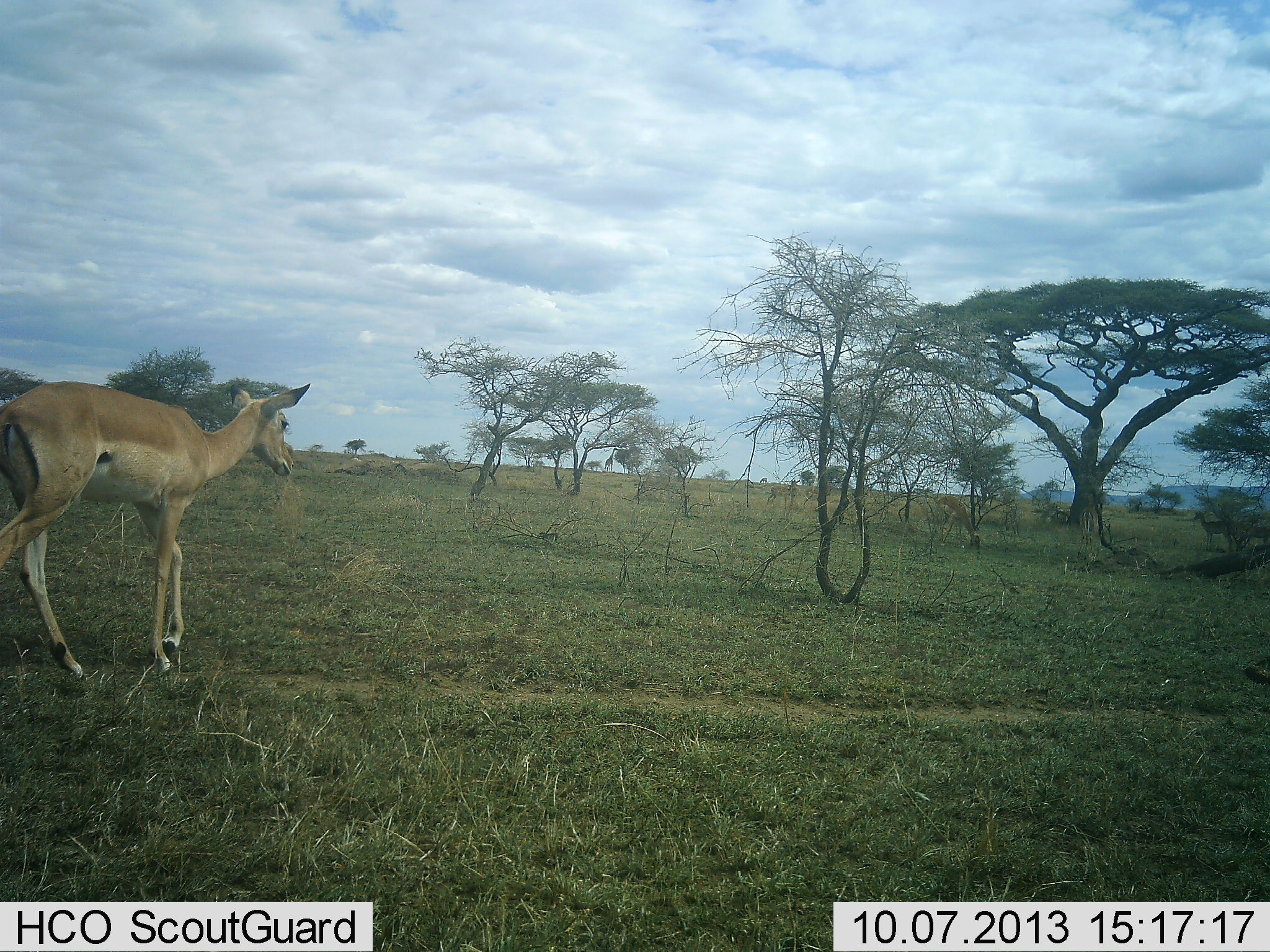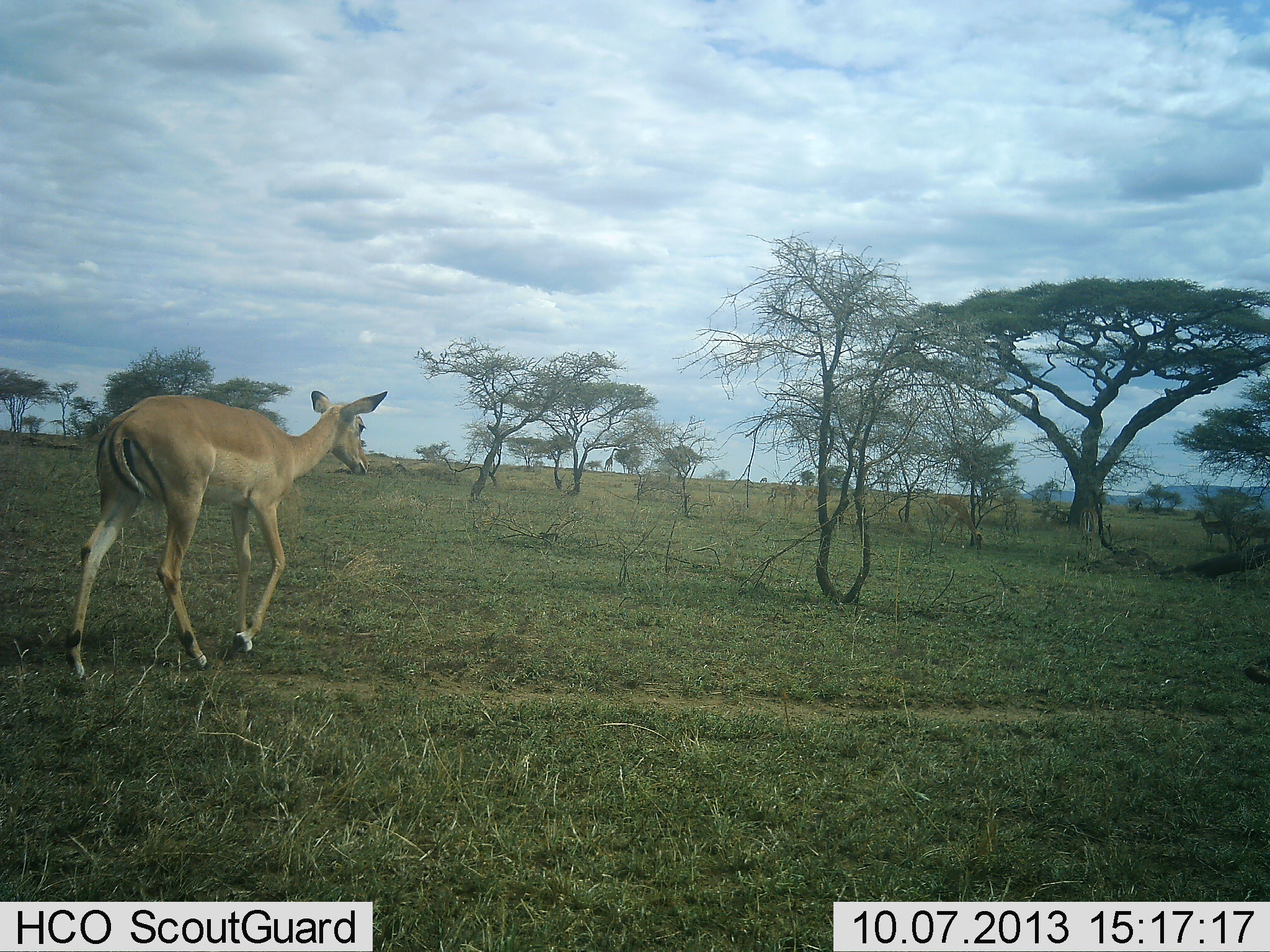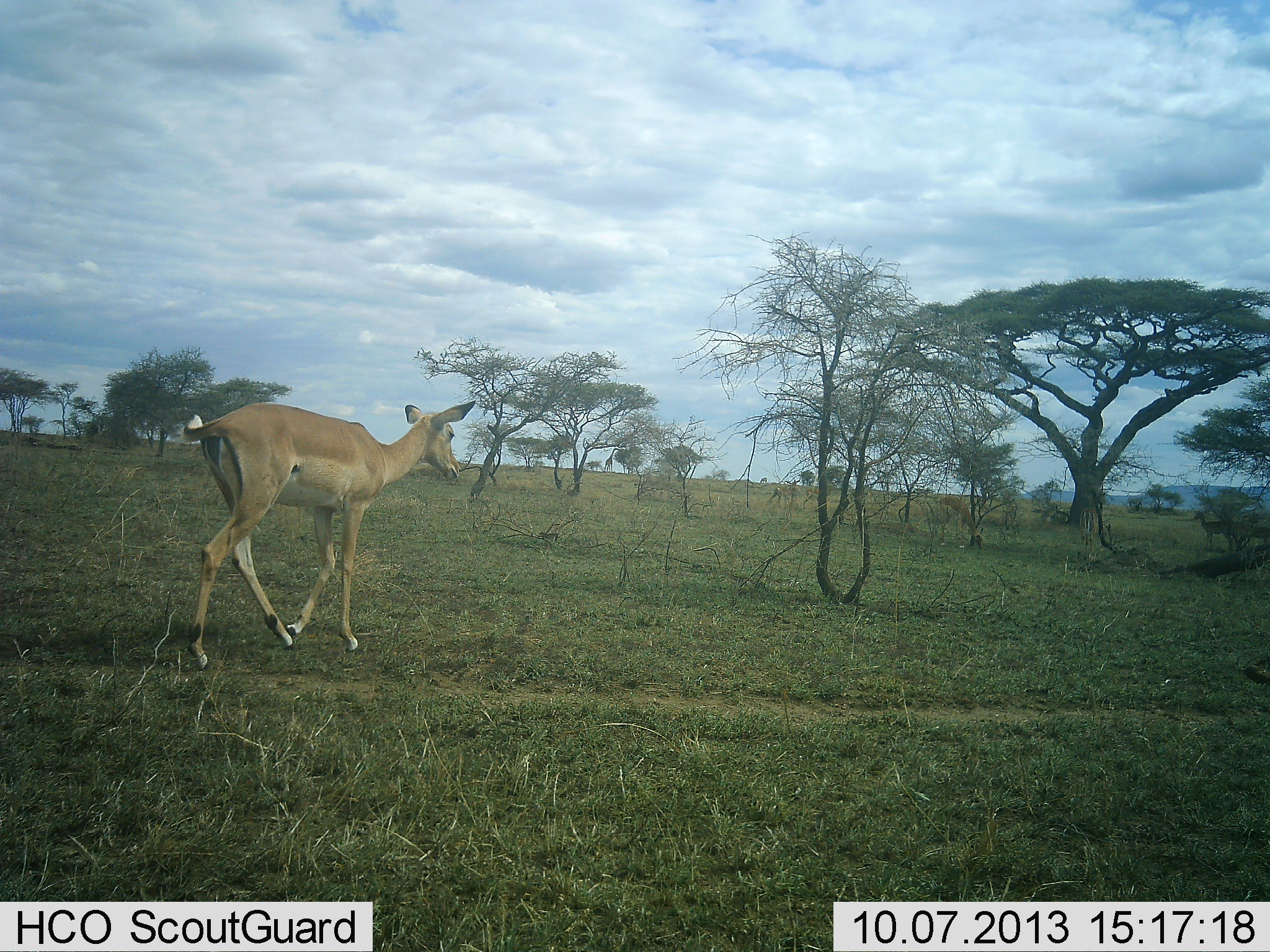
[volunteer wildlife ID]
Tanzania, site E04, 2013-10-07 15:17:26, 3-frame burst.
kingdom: Animalia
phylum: Chordata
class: Mammalia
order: Artiodactyla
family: Bovidae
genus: Aepyceros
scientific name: Aepyceros melampus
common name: impala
Impala (Aepyceros melampus), count 1. Behavior (volunteer vote fractions): standing 14%, resting 0%, moving 95%, interacting 0%. Young present (vote fraction): 0%. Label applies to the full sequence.